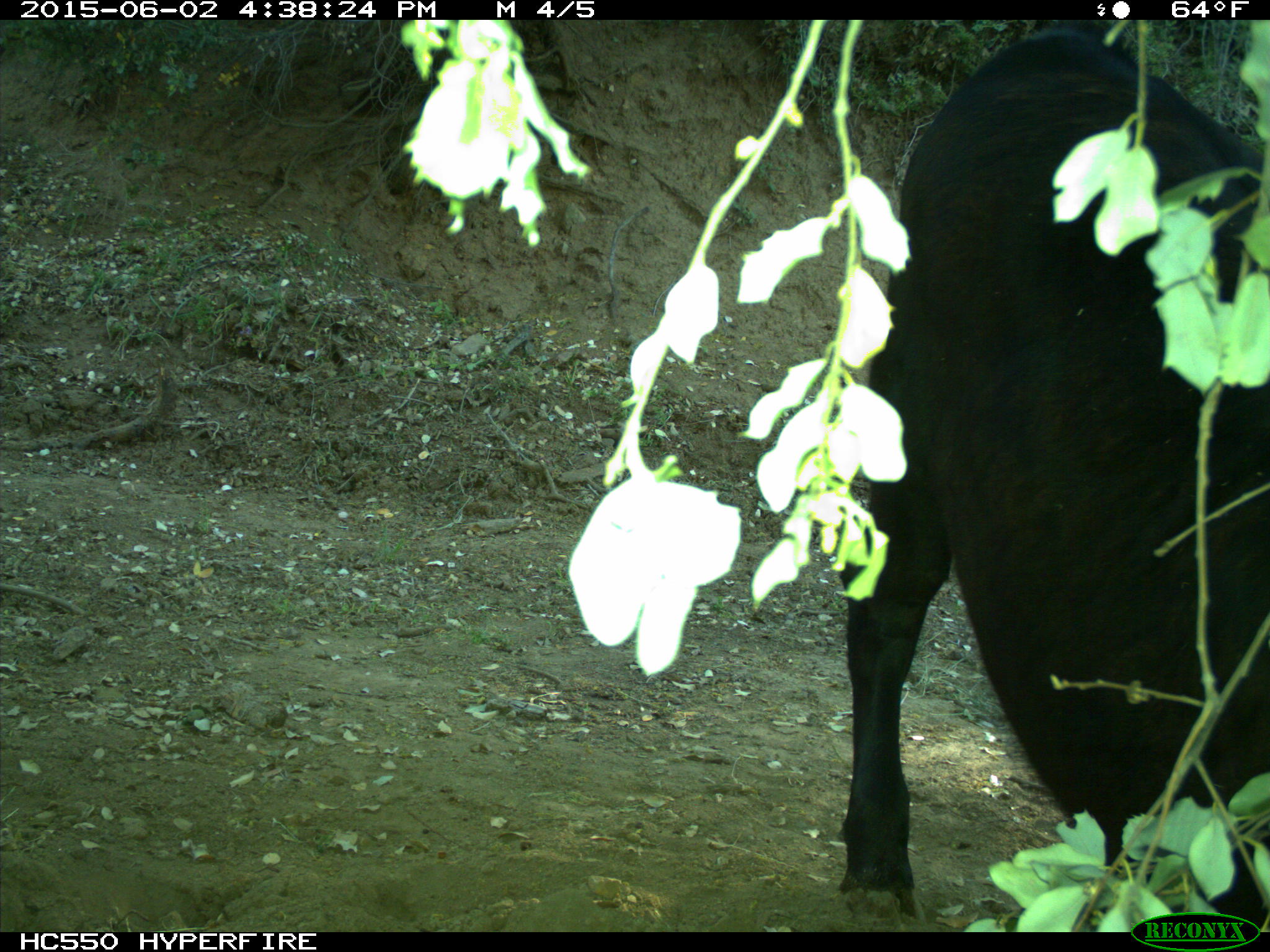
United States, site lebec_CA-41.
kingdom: Animalia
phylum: Chordata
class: Mammalia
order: Artiodactyla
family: Bovidae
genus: Bos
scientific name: Bos taurus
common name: domestic cow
Bos taurus (domestic cow).